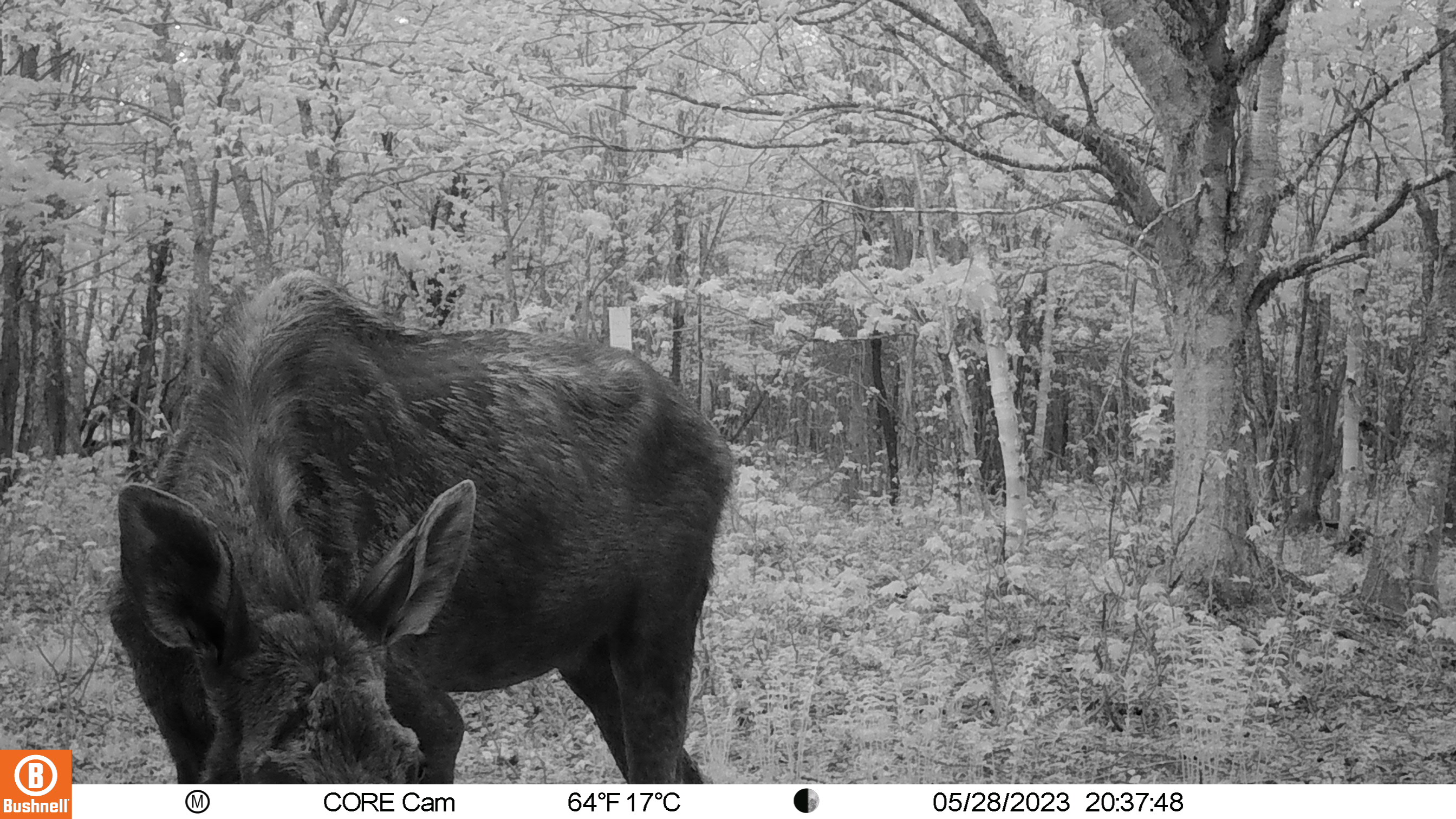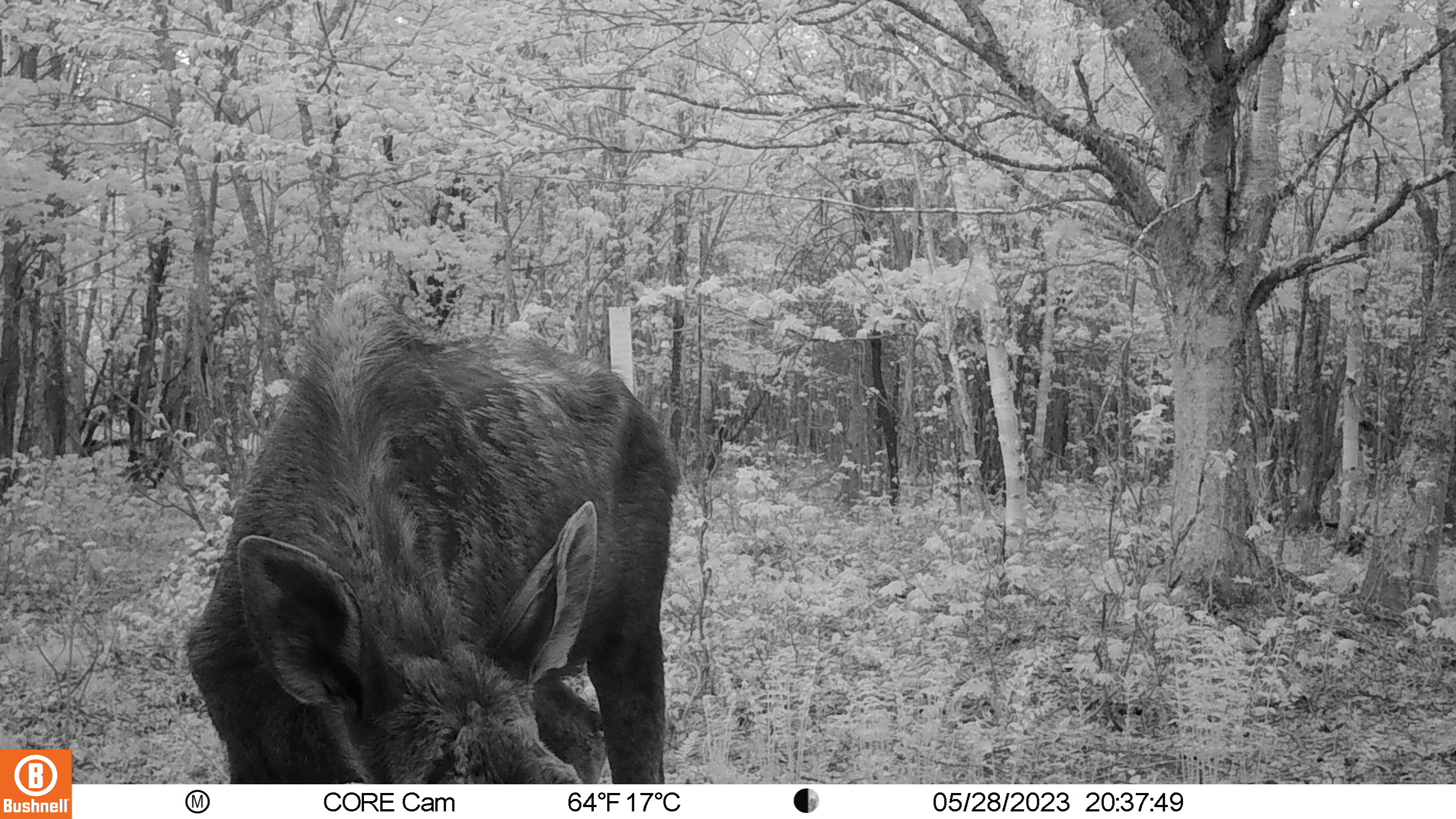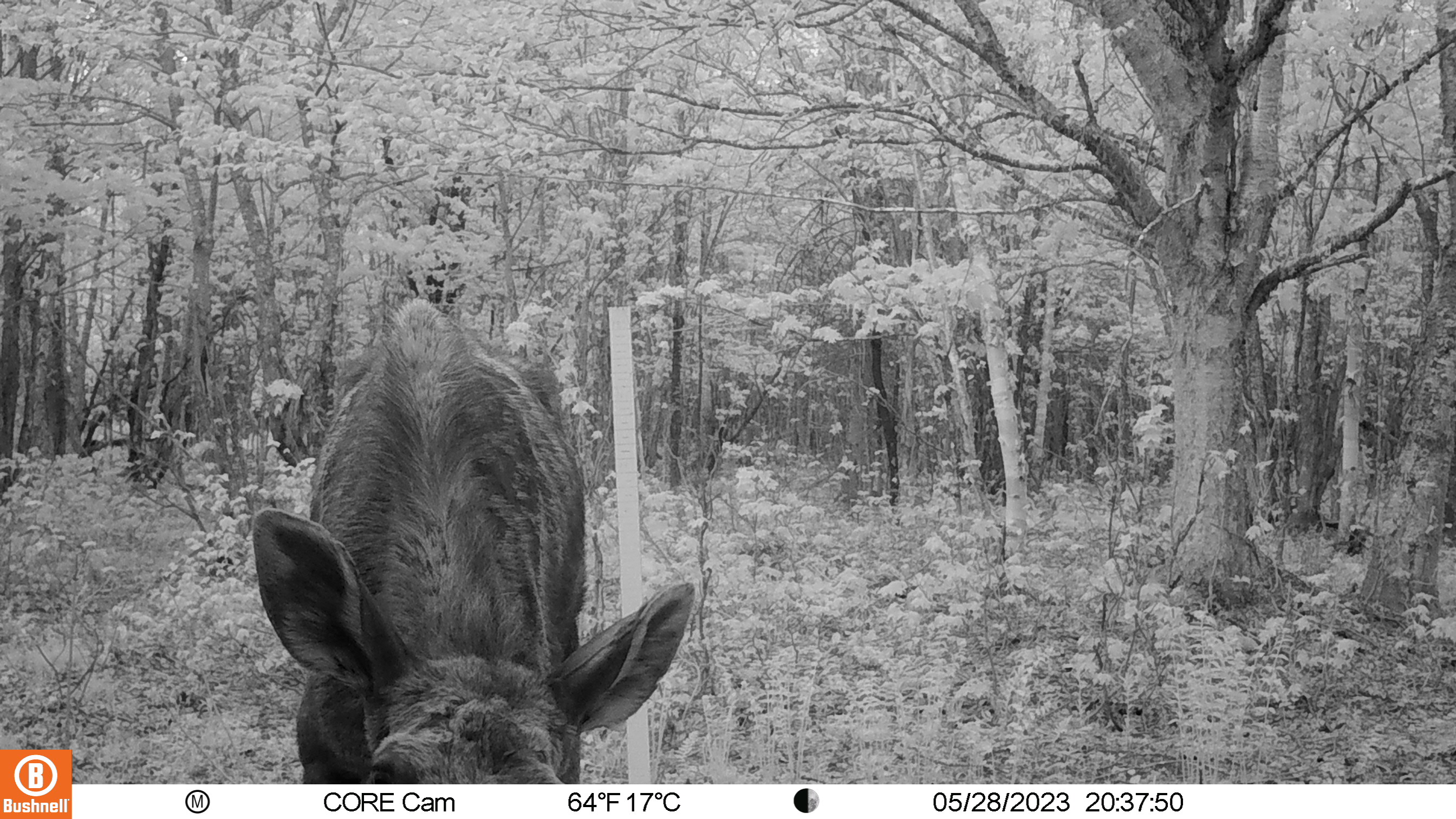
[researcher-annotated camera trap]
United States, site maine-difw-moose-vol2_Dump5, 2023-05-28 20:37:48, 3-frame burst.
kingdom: Animalia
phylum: Chordata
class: Mammalia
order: Artiodactyla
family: Cervidae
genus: Alces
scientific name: Alces alces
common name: moose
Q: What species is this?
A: Moose (Alces alces).